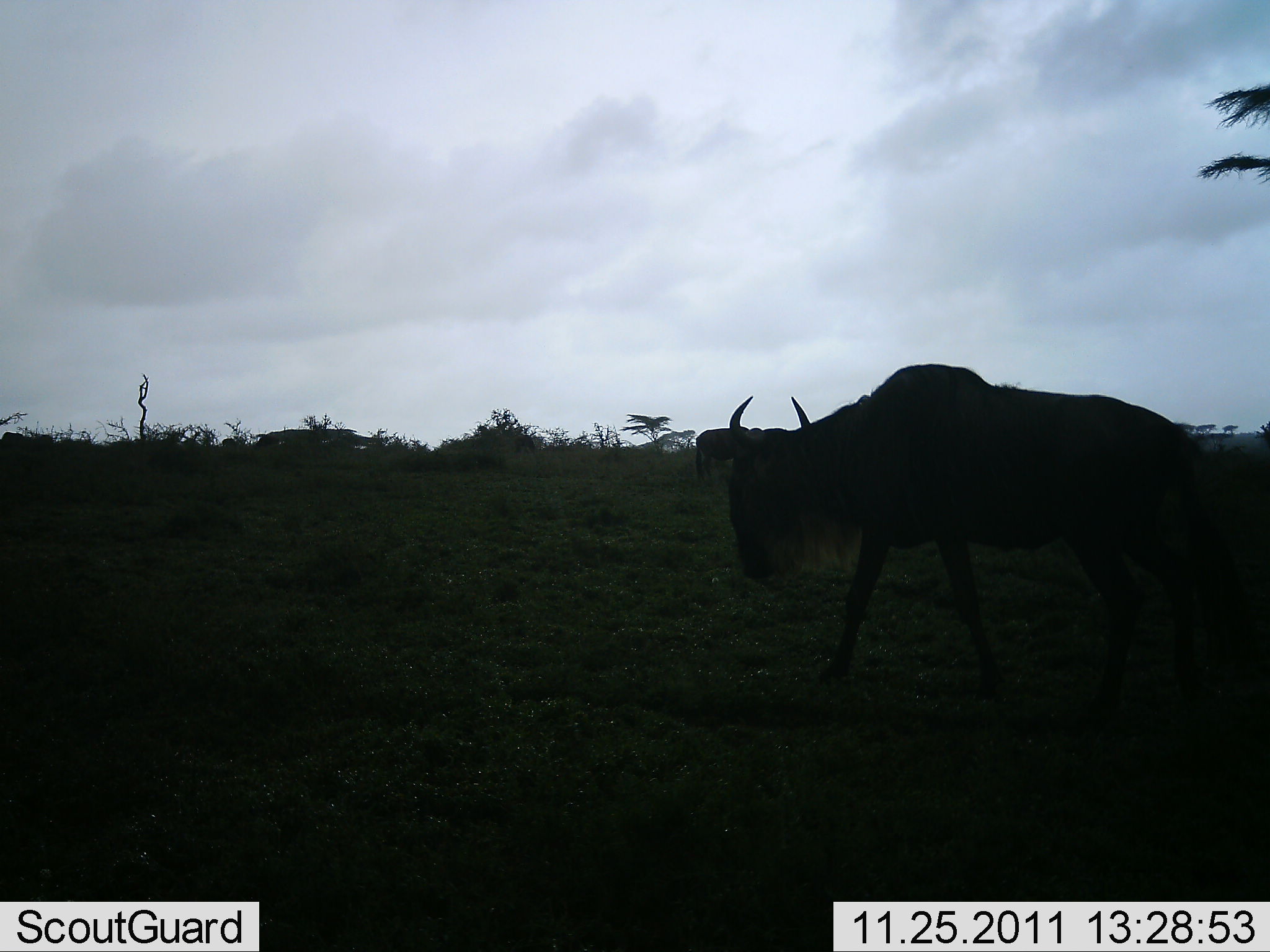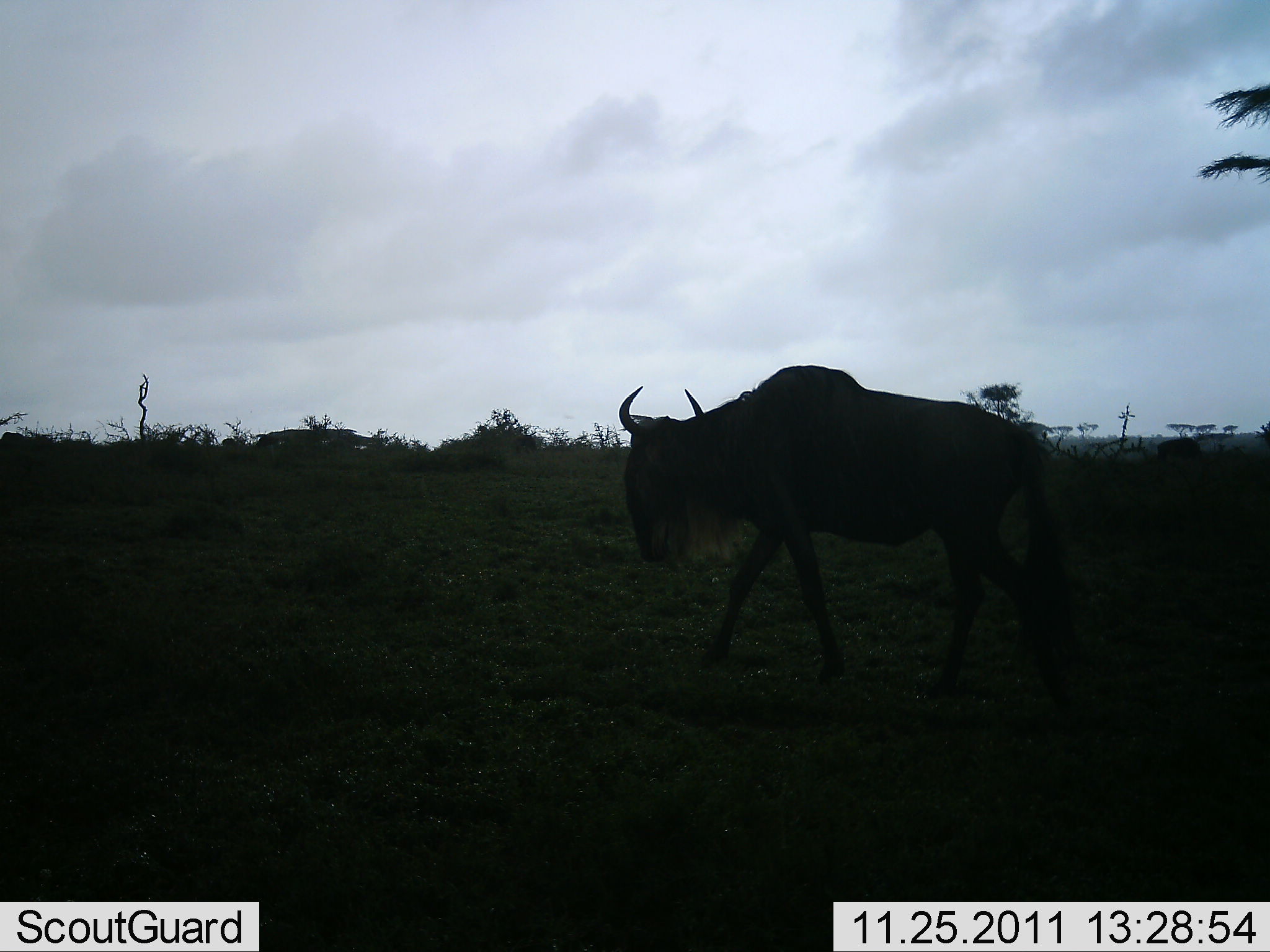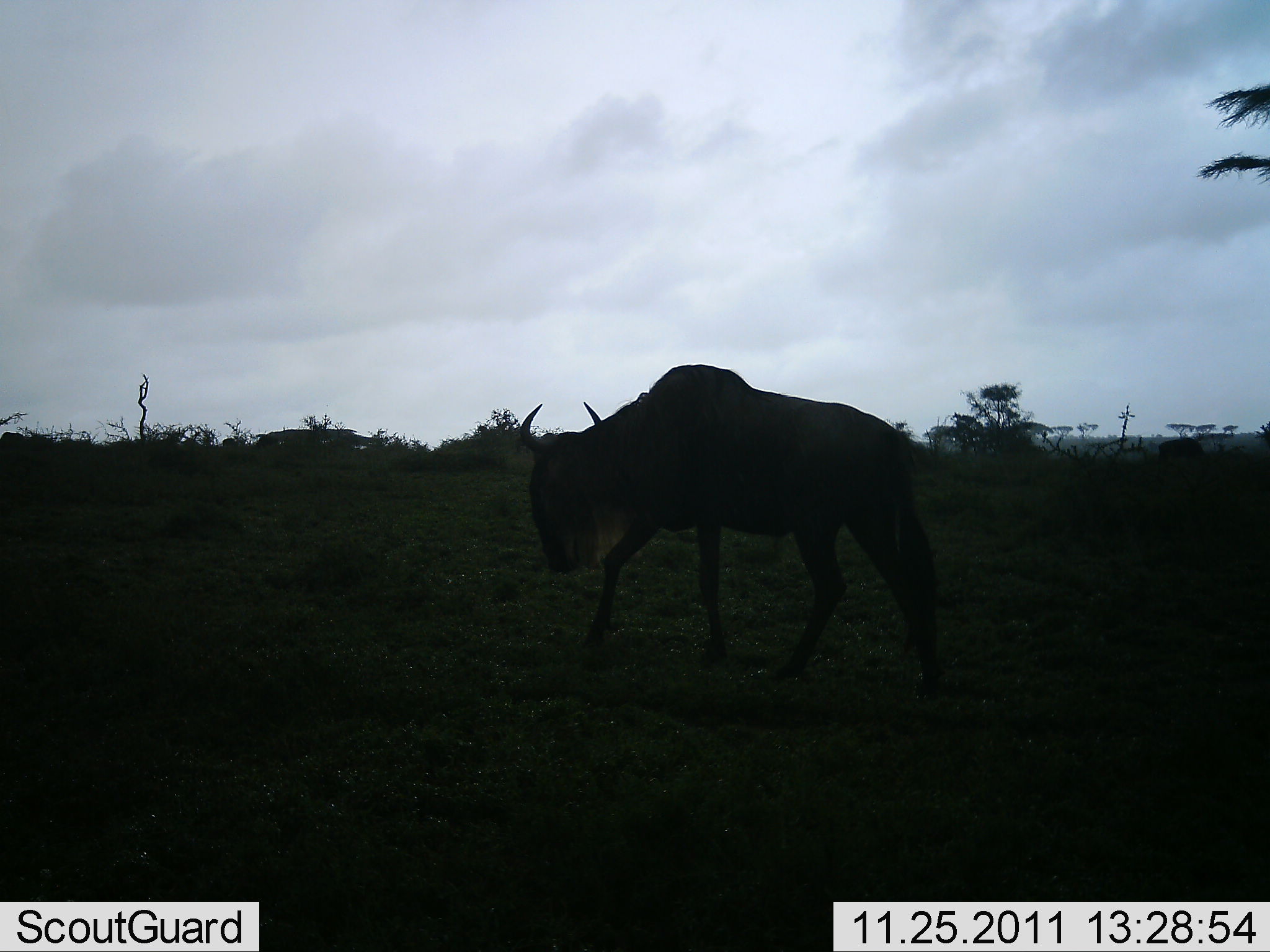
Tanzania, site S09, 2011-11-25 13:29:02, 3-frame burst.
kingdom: Animalia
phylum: Chordata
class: Mammalia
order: Artiodactyla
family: Bovidae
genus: Connochaetes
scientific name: Connochaetes taurinus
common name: blue wildebeest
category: wildebeest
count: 1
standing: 16%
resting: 0%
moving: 100%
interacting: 0%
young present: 0%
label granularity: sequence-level